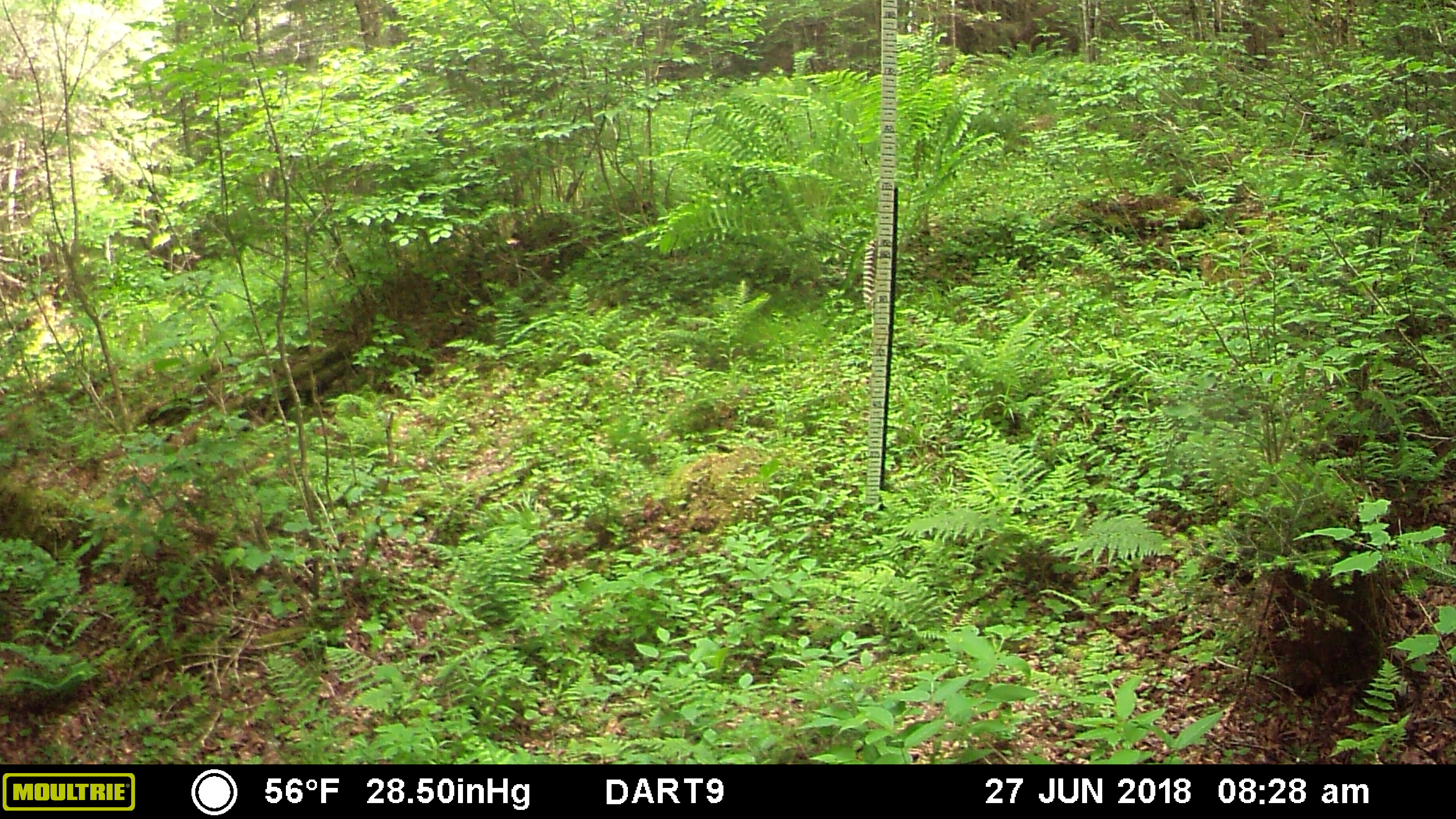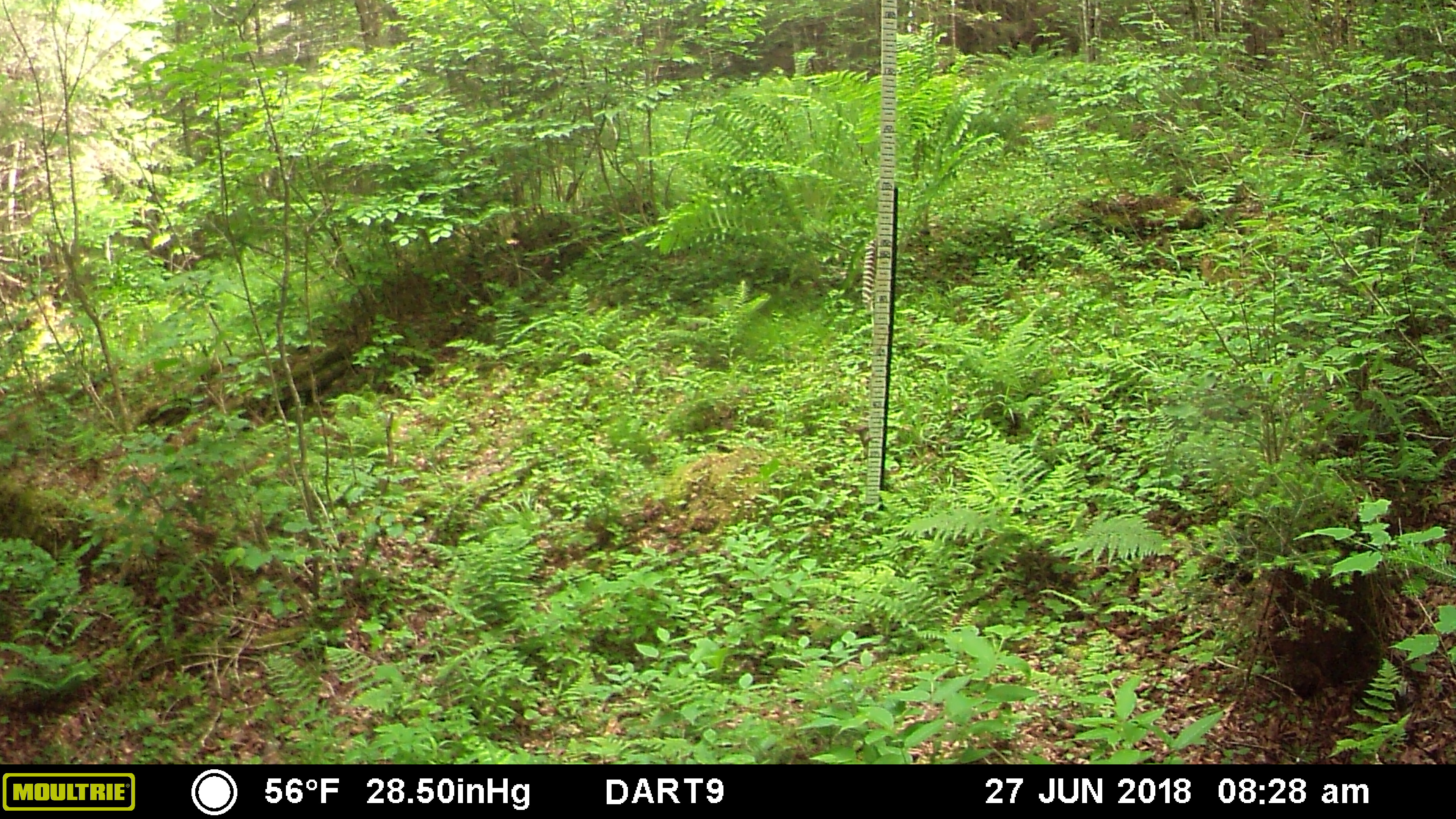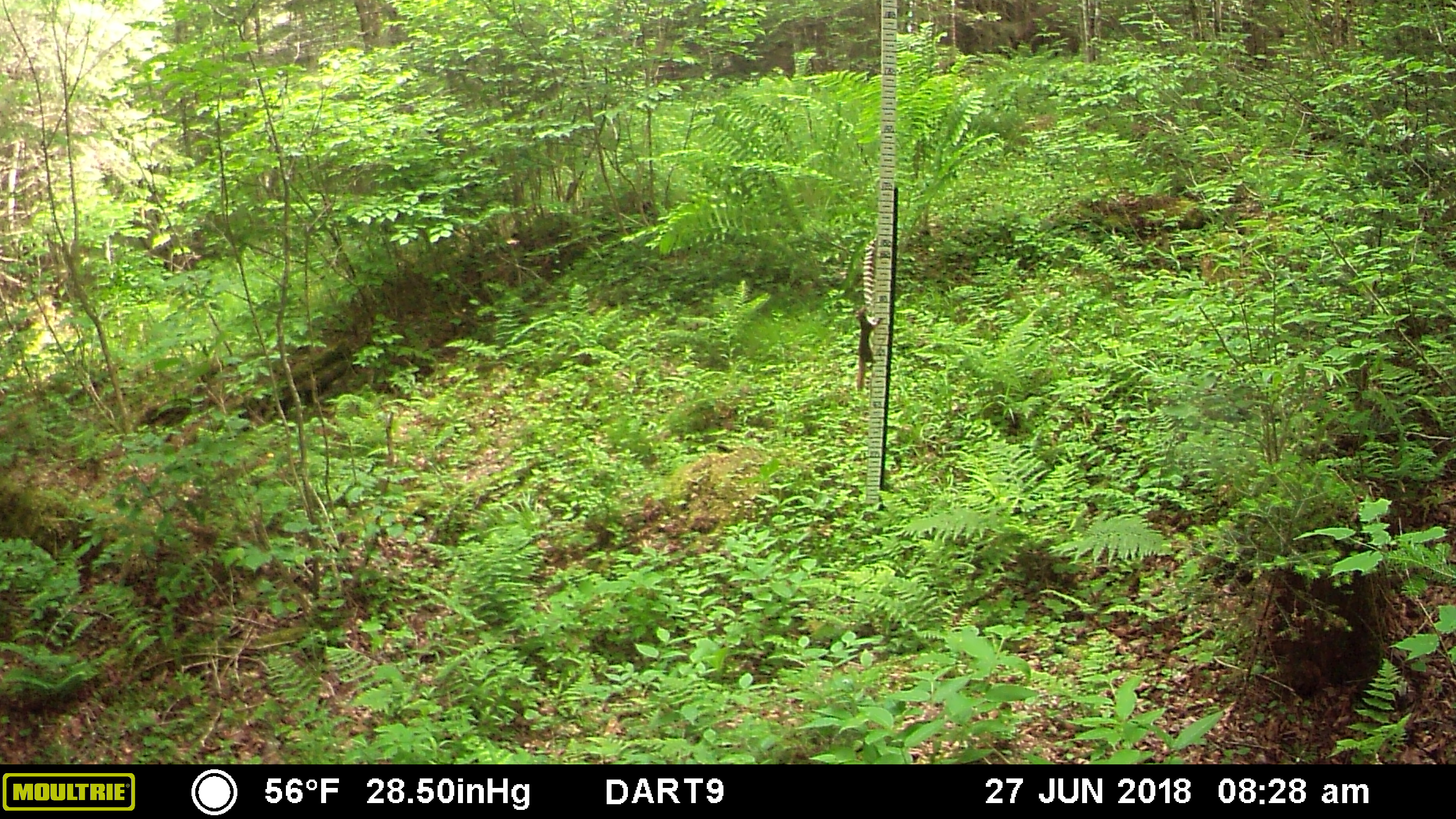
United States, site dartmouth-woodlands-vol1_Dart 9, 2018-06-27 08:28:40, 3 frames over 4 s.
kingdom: Animalia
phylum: Chordata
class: Mammalia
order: Rodentia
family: Sciuridae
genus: Tamiasciurus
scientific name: Tamiasciurus hudsonicus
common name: red squirrel